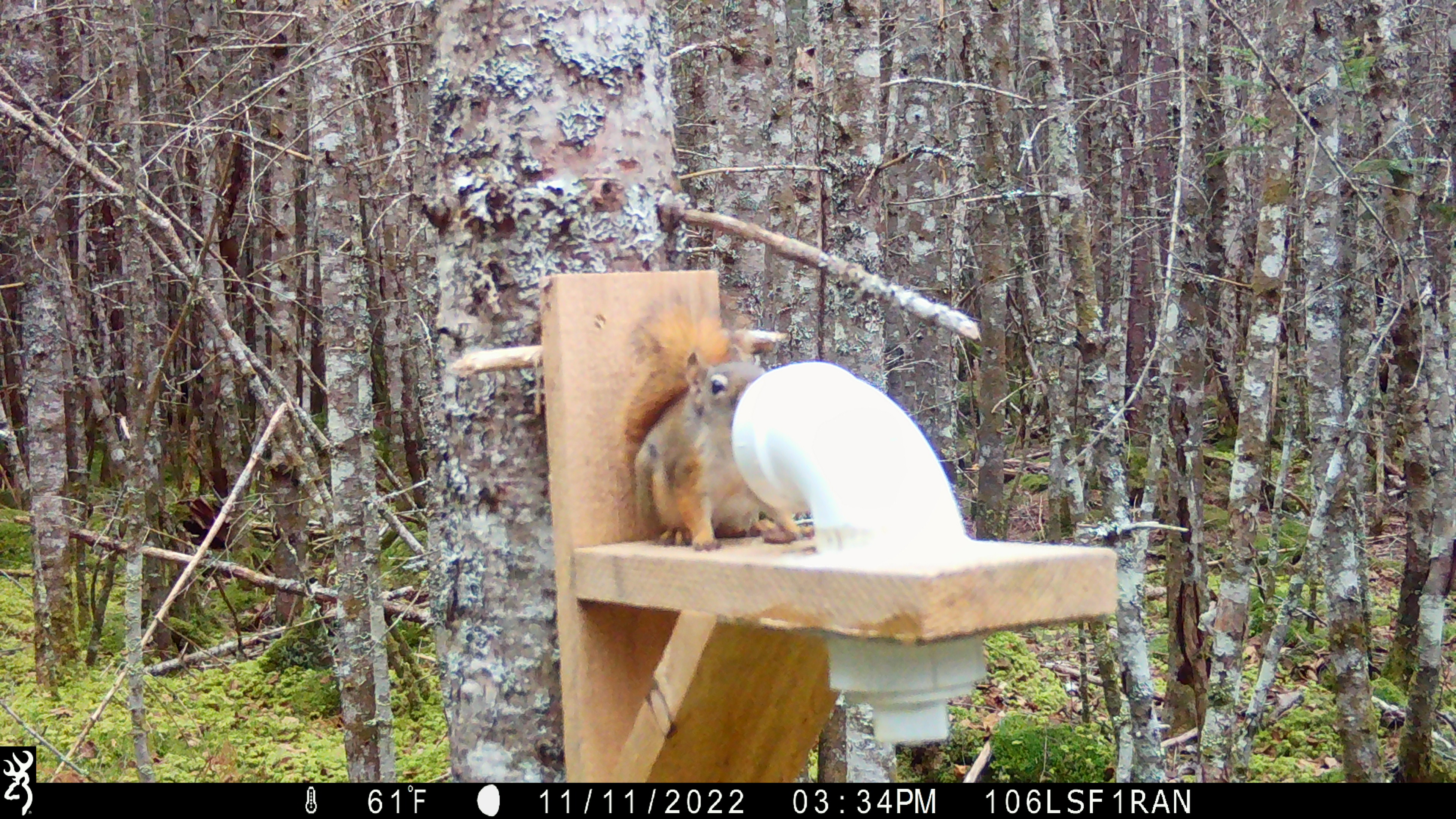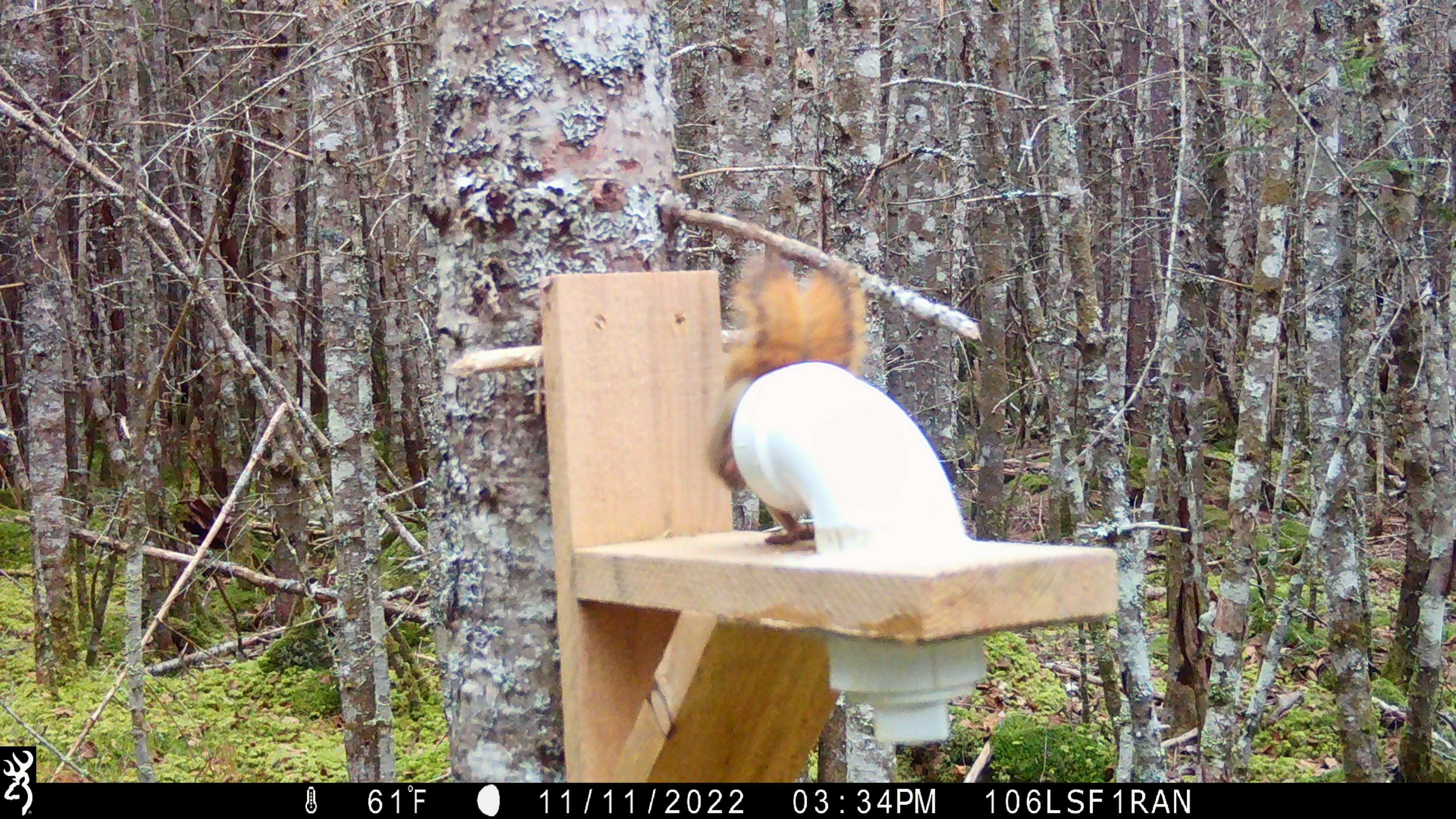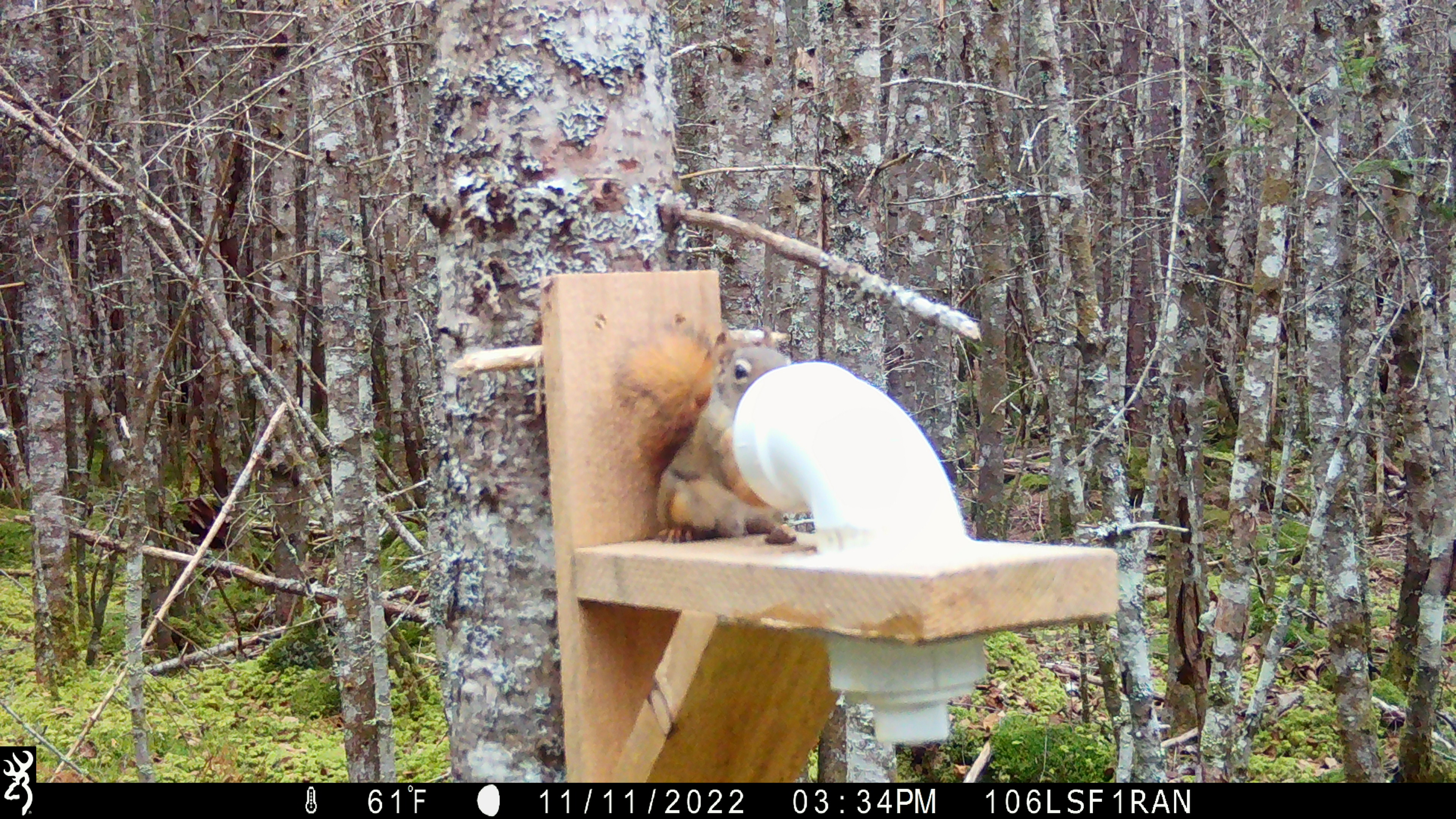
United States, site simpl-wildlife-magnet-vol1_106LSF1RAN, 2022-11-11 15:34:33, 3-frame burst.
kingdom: Animalia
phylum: Chordata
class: Mammalia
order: Rodentia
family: Sciuridae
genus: Tamiasciurus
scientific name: Tamiasciurus hudsonicus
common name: red squirrel